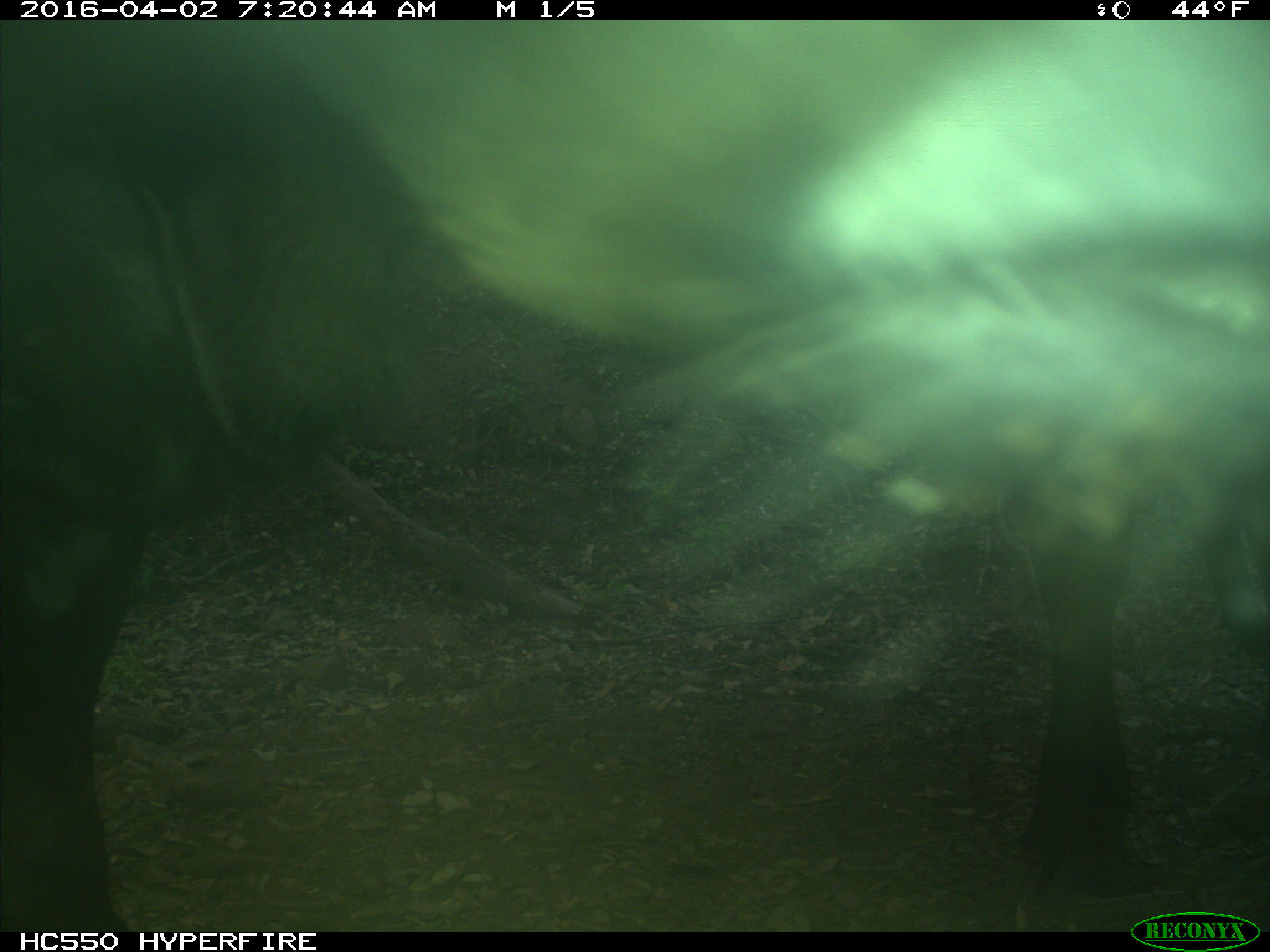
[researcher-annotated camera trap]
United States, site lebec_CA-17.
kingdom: Animalia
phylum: Chordata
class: Mammalia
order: Artiodactyla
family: Bovidae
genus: Bos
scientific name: Bos taurus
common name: domestic cow